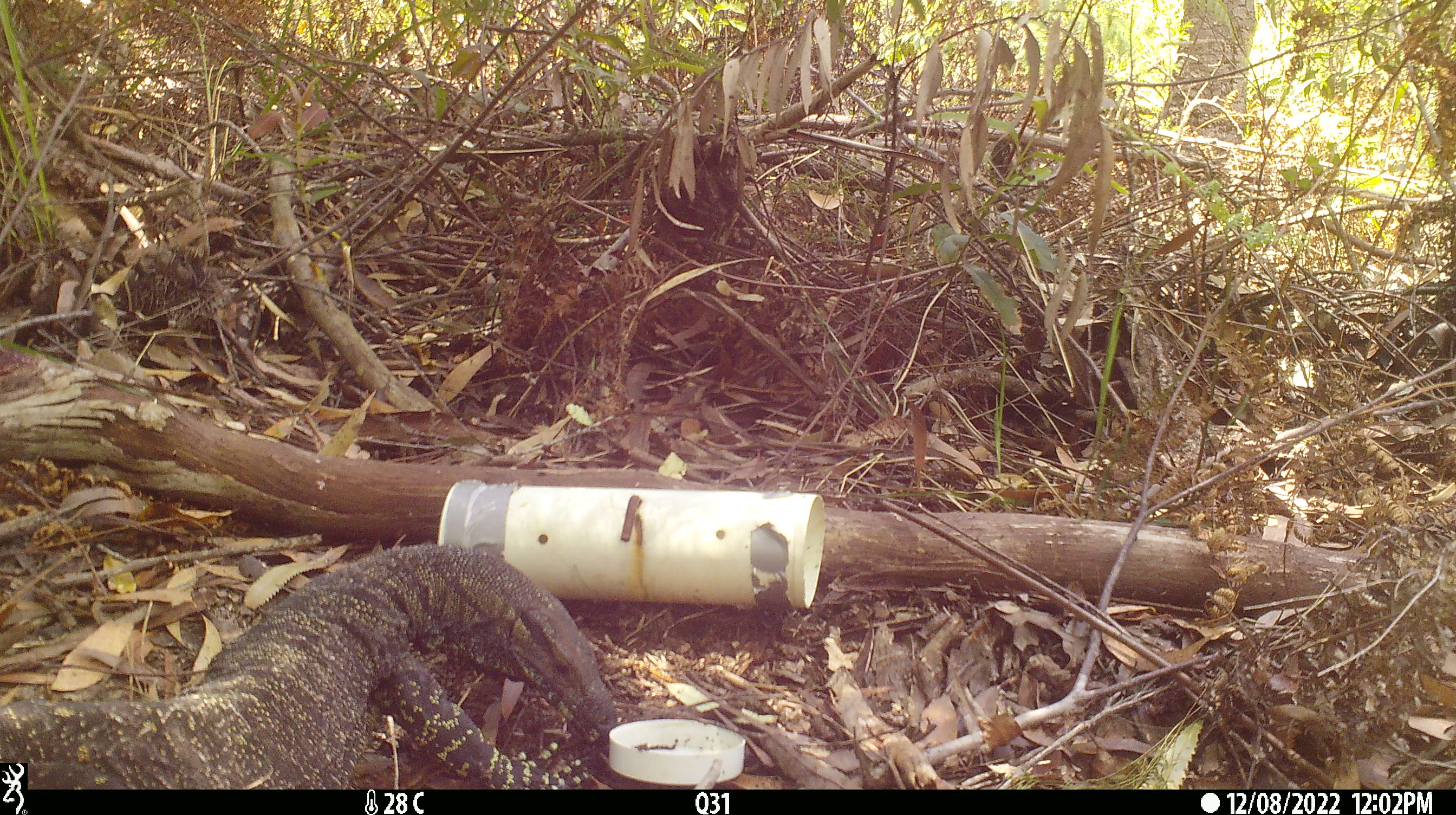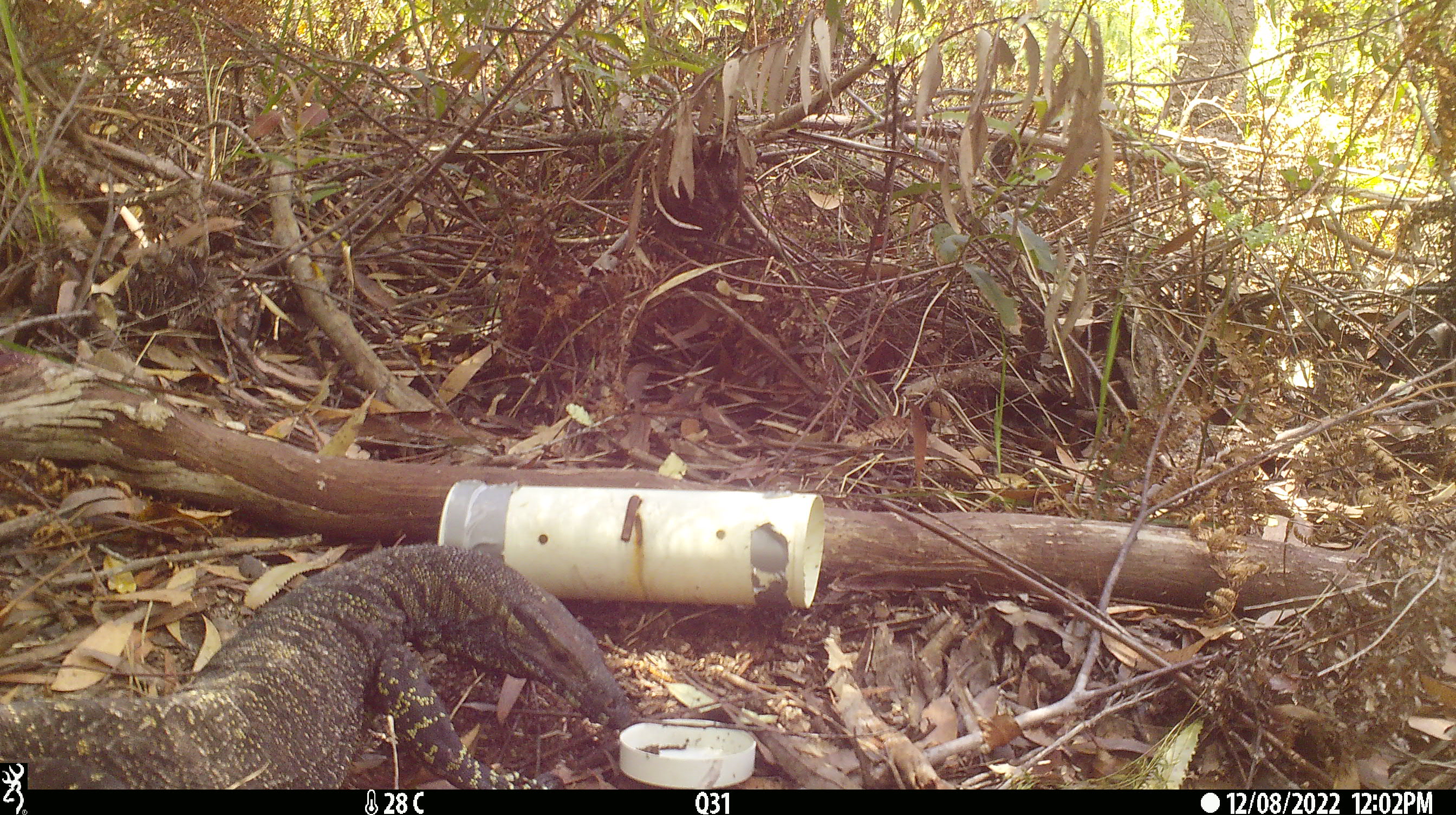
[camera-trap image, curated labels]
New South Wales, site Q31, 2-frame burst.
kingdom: Animalia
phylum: Chordata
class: Reptilia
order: Squamata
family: Varanidae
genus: Varanus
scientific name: Varanus varius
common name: lace monitor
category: goanna